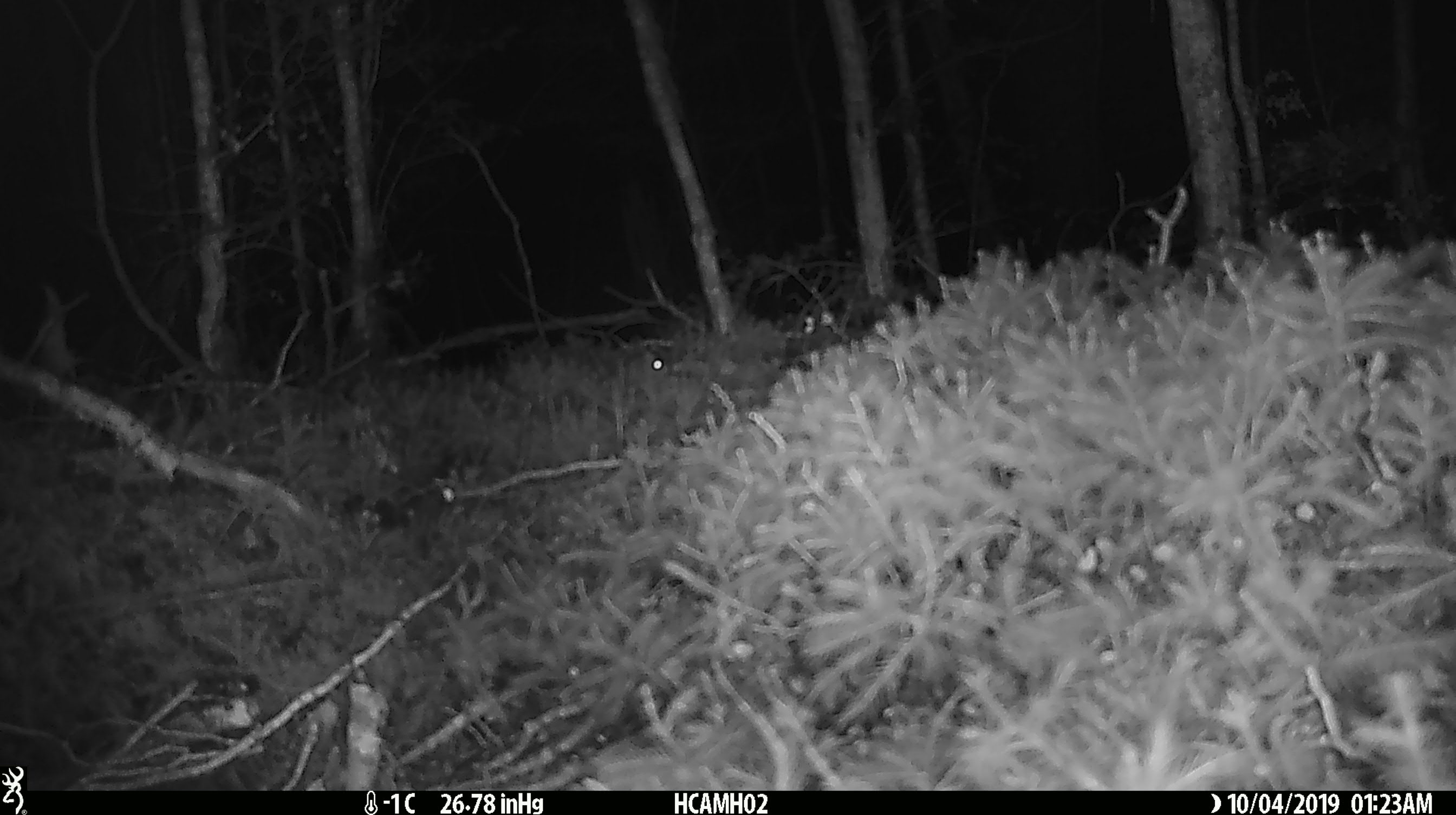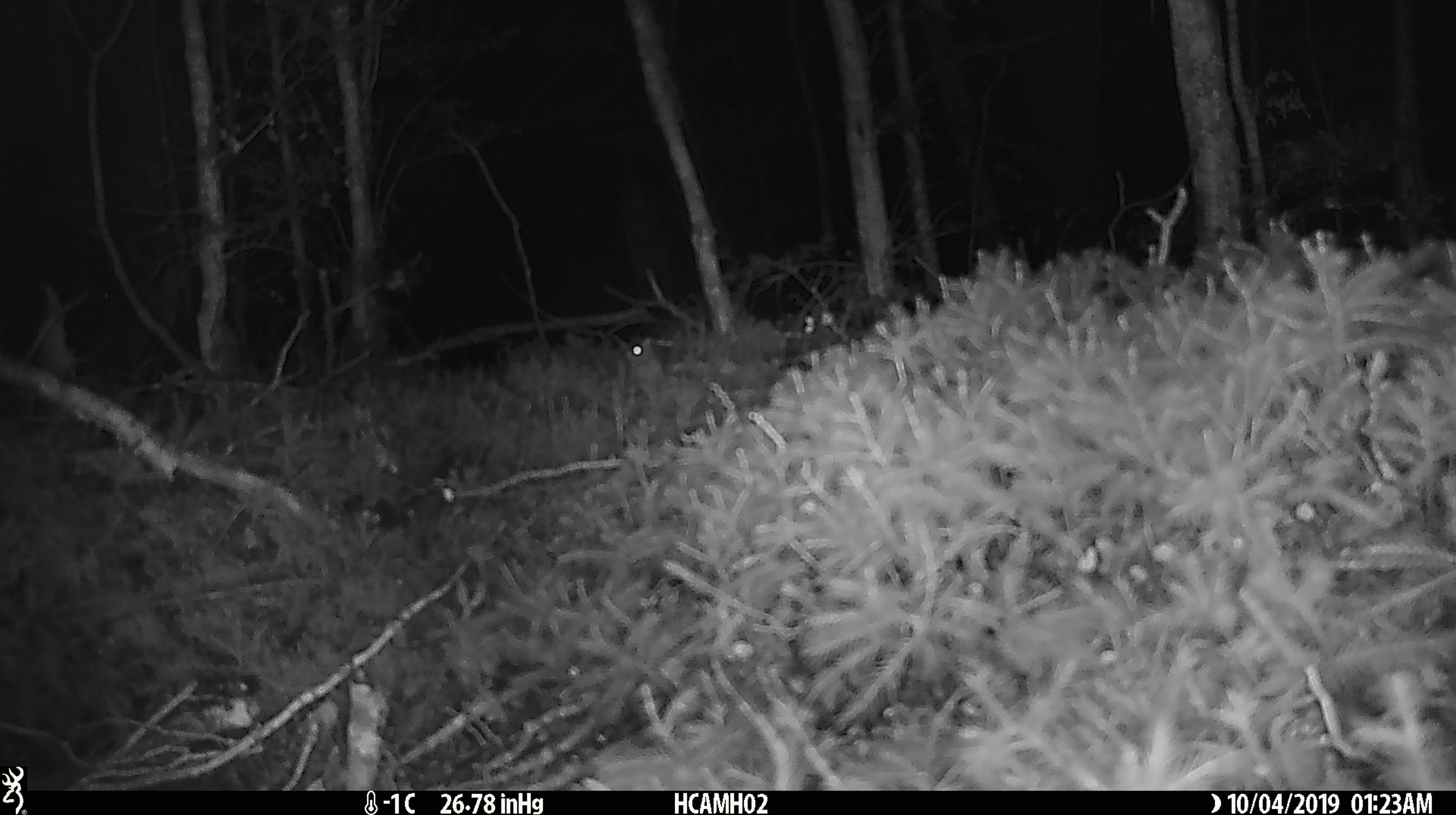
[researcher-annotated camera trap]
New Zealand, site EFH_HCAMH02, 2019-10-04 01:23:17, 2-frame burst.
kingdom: Animalia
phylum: Chordata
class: Mammalia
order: Rodentia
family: Muridae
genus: Mus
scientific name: Mus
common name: mouse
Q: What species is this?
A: Mouse (Mus).